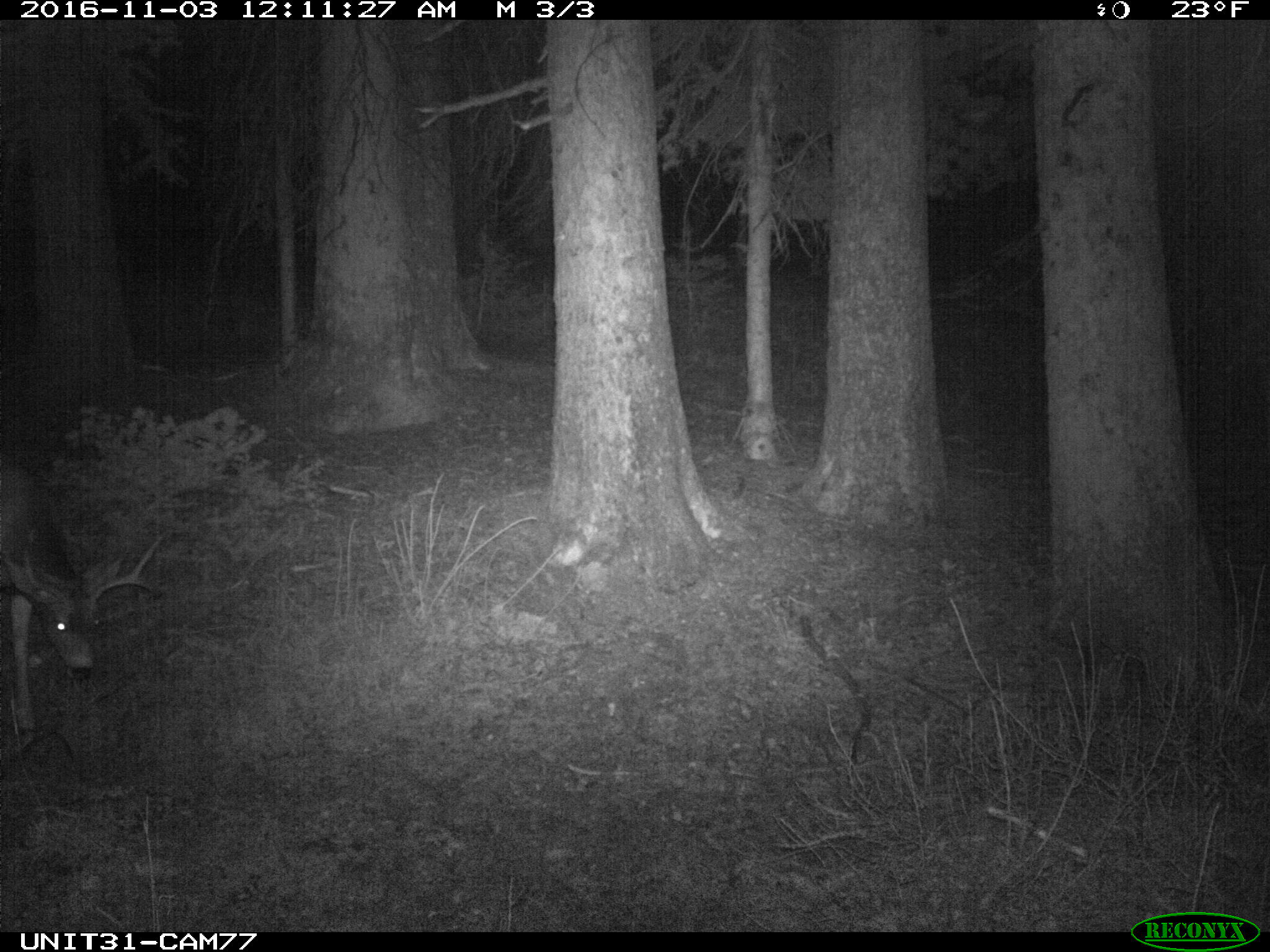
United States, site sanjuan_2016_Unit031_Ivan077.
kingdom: Animalia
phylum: Chordata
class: Mammalia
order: Artiodactyla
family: Cervidae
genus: Odocoileus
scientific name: Odocoileus hemionus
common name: mule deer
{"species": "Odocoileus hemionus (mule deer)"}